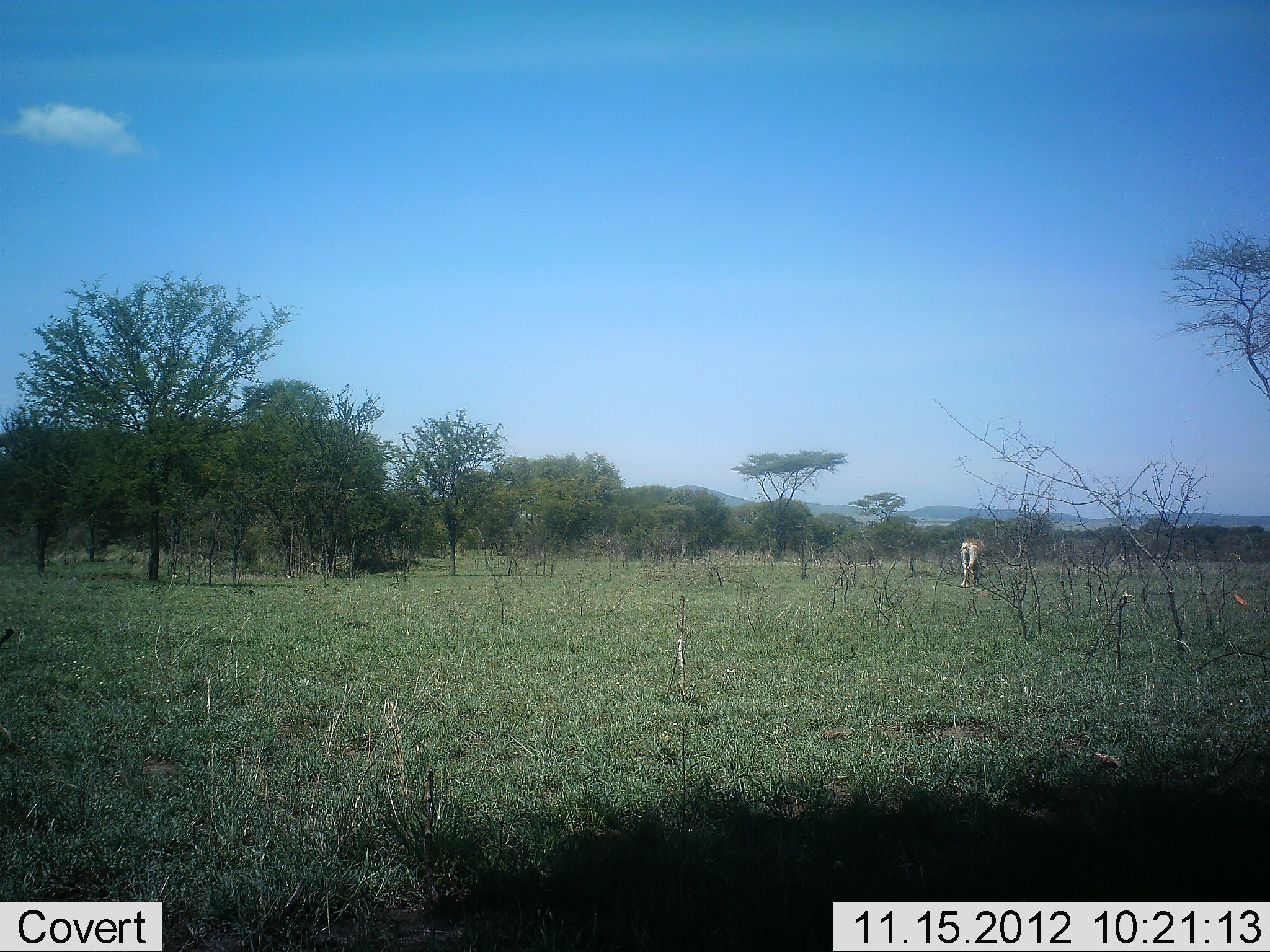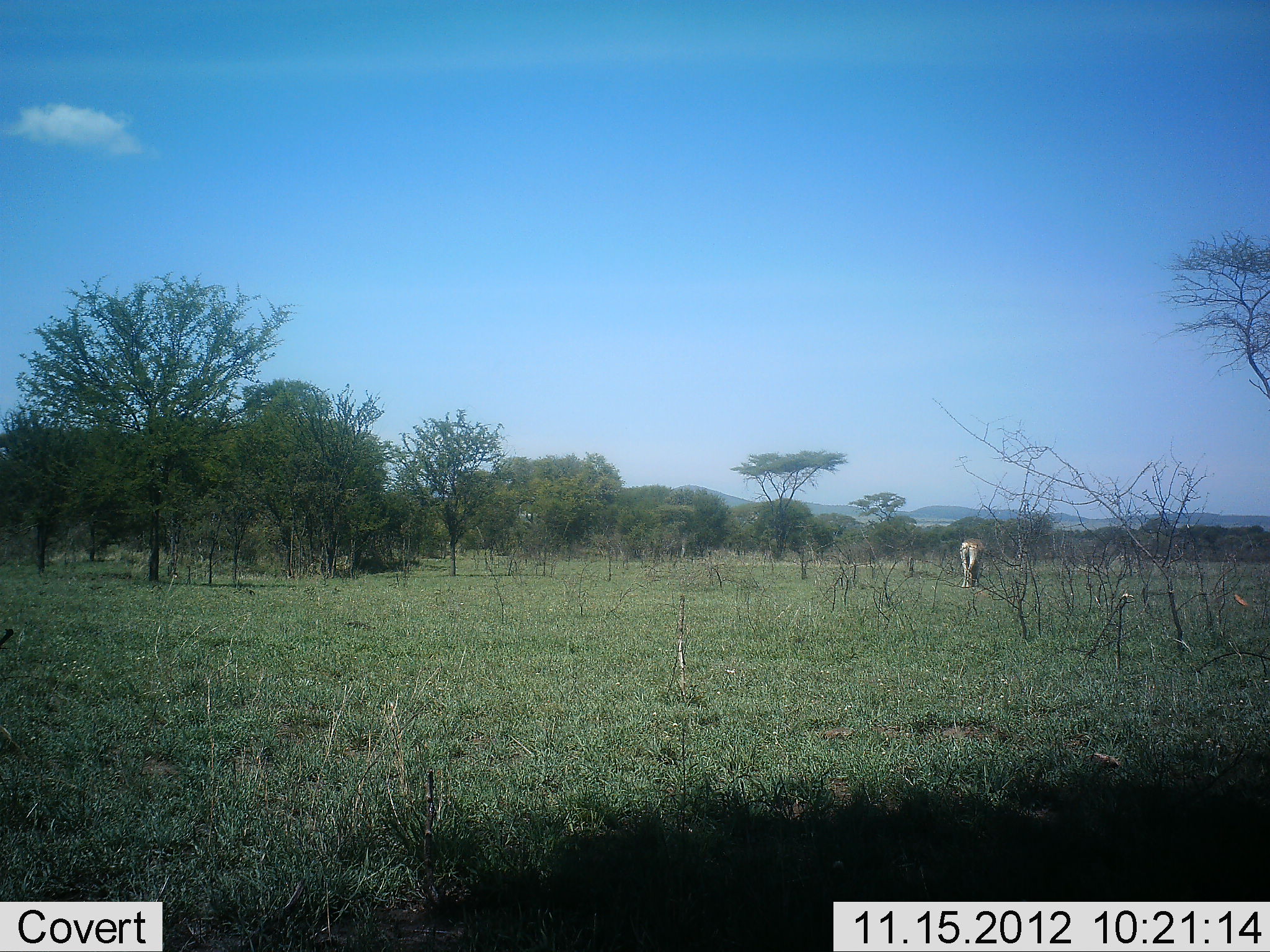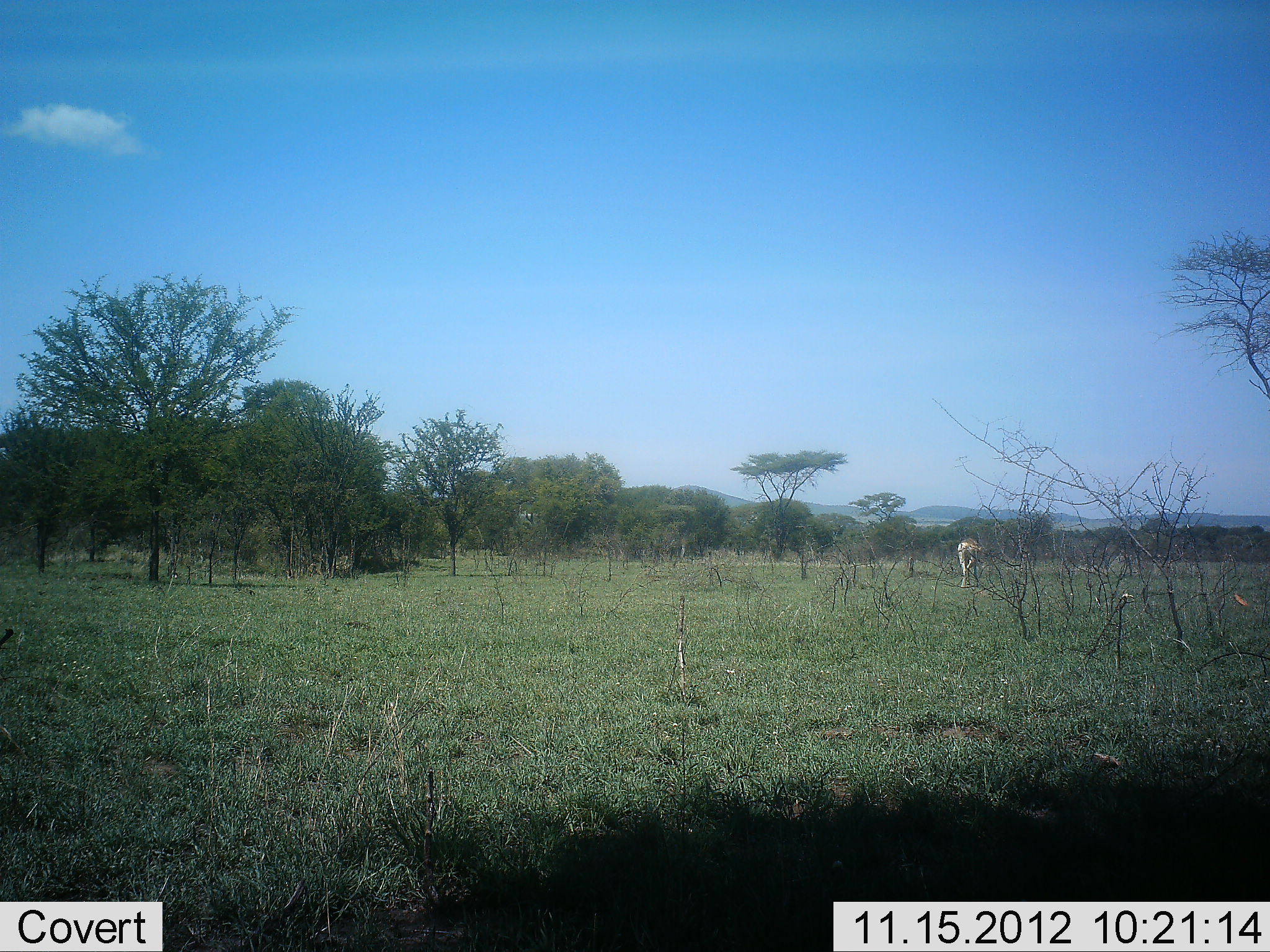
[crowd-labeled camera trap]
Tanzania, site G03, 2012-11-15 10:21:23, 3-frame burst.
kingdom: Animalia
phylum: Chordata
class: Mammalia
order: Proboscidea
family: Elephantidae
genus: Loxodonta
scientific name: Loxodonta africana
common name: african bush elephant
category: elephant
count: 1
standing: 67%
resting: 0%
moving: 33%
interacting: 0%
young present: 0%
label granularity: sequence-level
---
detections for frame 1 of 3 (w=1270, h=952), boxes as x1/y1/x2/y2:
animal: 960/538/985/588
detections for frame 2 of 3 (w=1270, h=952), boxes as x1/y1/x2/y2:
animal: 960/537/982/589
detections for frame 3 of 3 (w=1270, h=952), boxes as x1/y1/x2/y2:
animal: 958/537/980/589